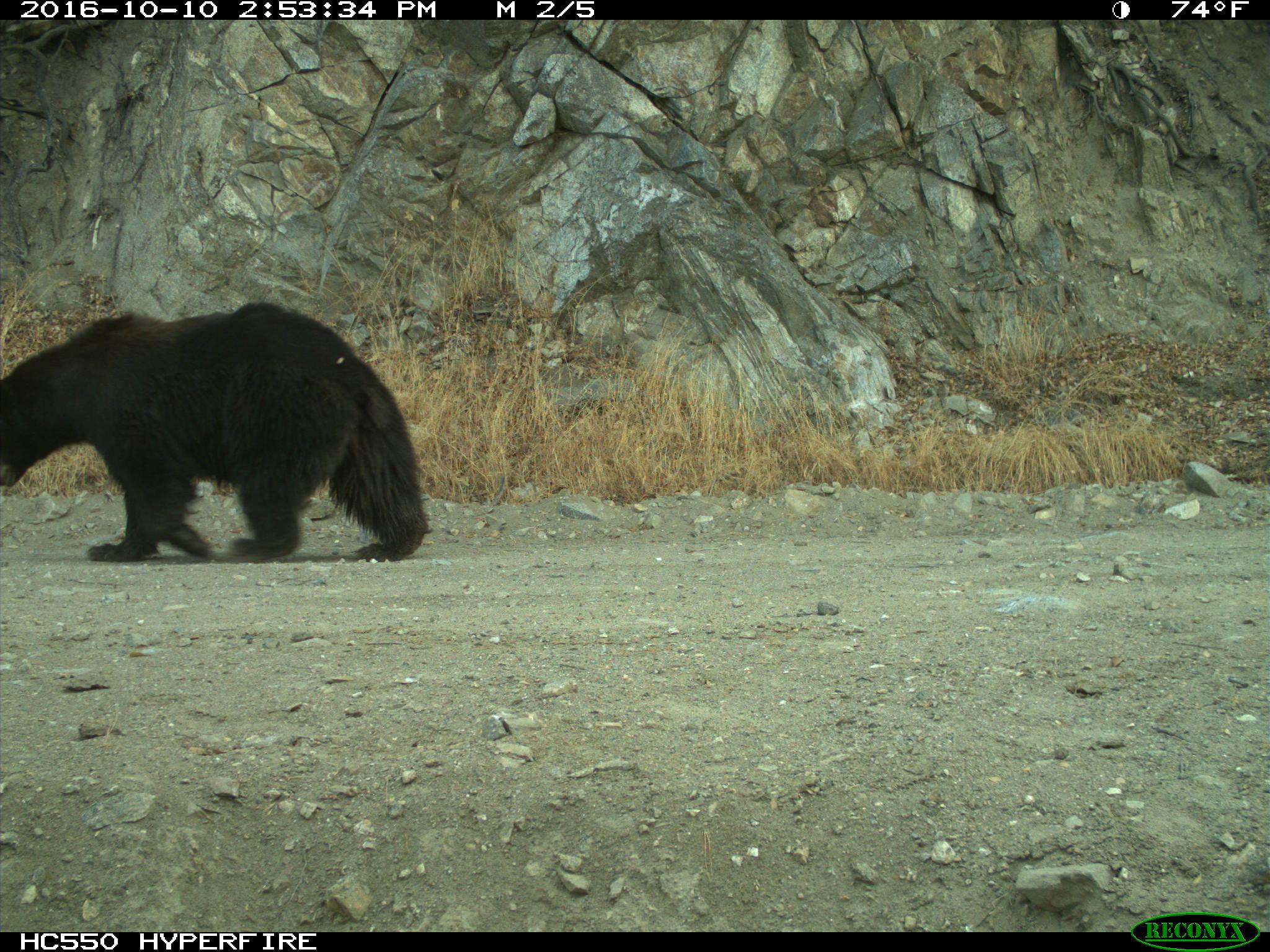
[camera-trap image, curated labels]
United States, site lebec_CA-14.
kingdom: Animalia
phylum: Chordata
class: Mammalia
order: Carnivora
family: Ursidae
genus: Ursus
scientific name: Ursus americanus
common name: american black bear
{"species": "Ursus americanus (american black bear)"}